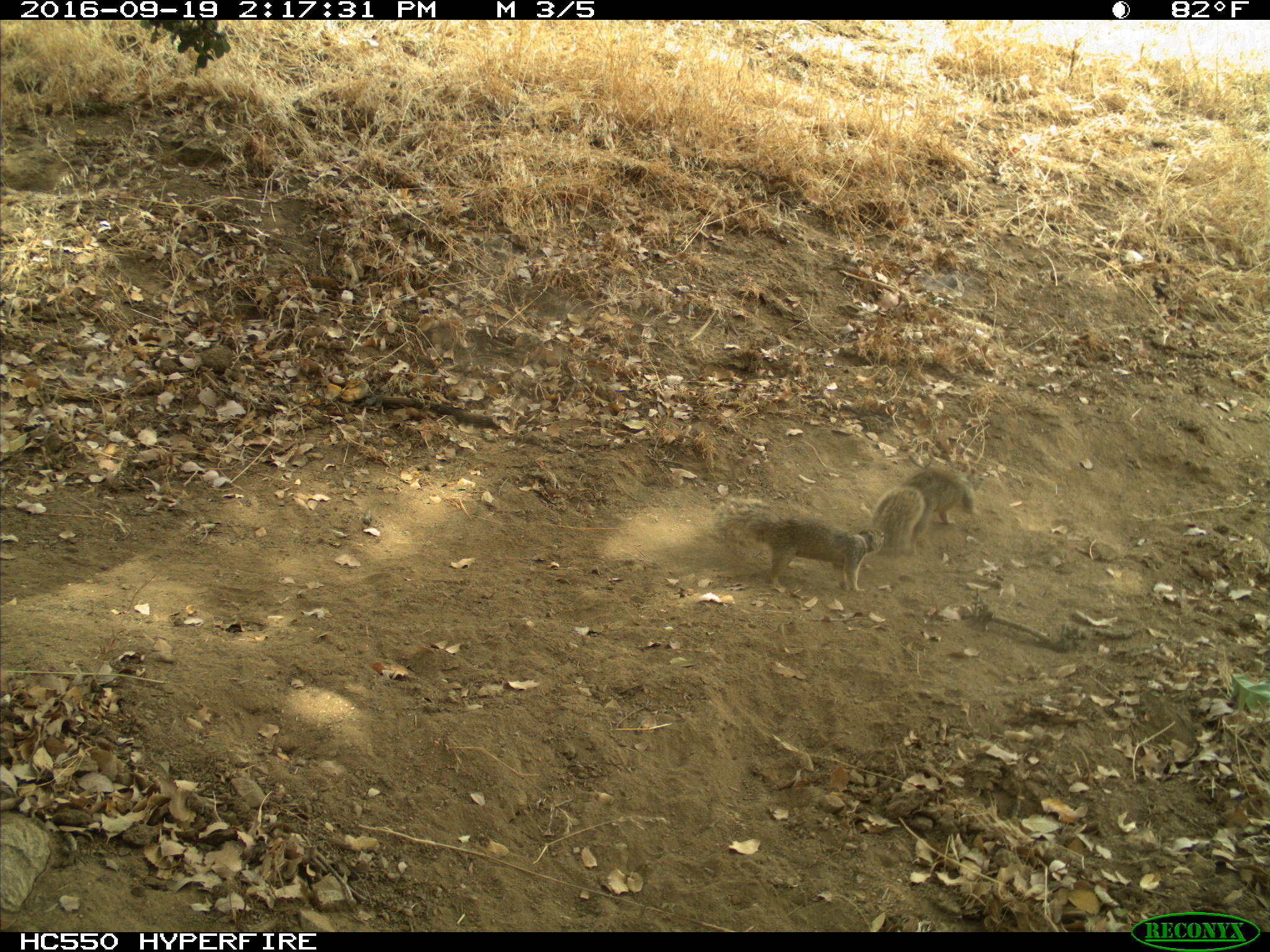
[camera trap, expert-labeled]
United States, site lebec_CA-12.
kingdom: Animalia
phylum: Chordata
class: Mammalia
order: Rodentia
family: Sciuridae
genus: Otospermophilus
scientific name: Otospermophilus beecheyi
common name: california ground squirrel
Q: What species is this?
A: Otospermophilus beecheyi (california ground squirrel).